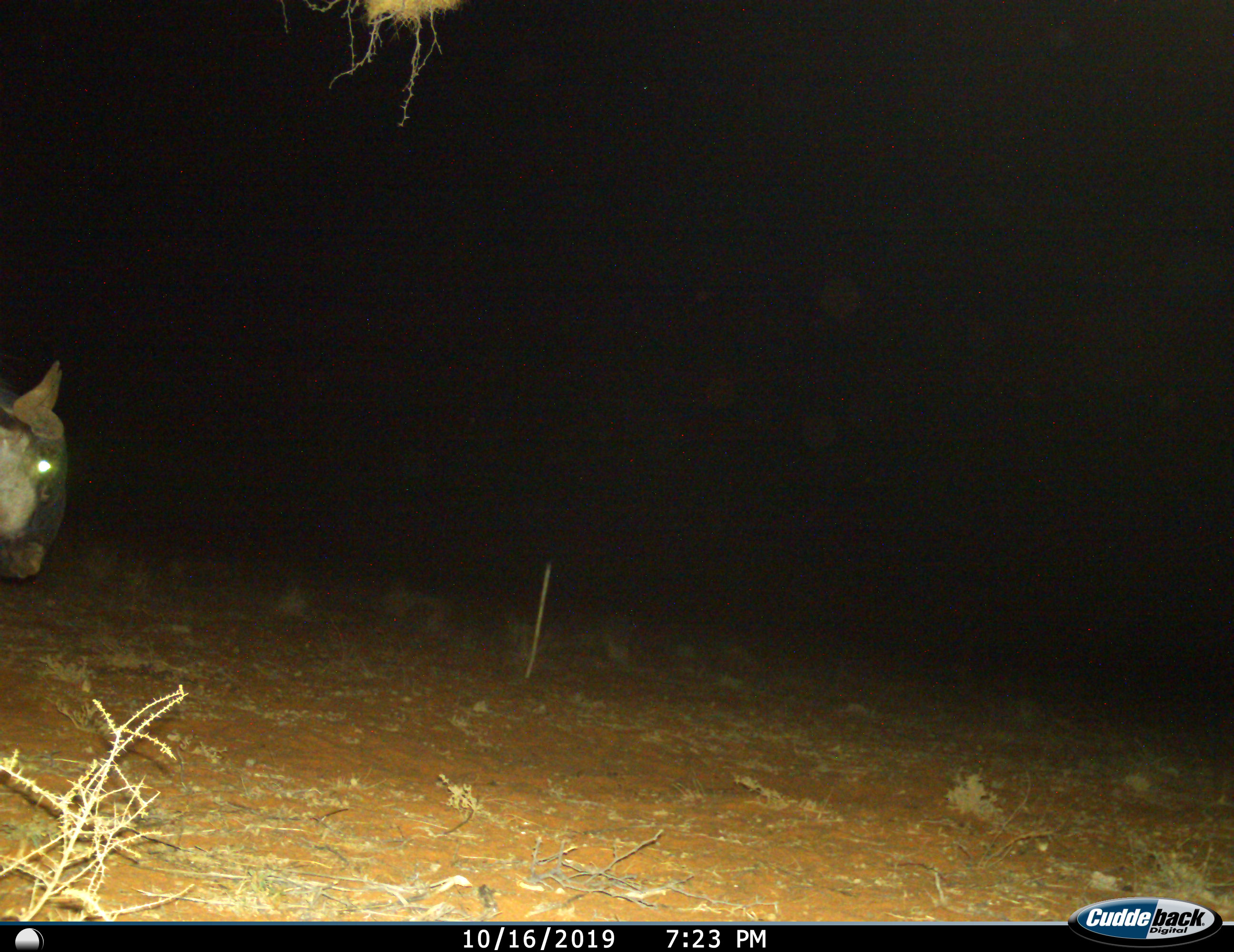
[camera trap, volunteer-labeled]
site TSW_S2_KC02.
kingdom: Animalia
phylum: Chordata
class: Mammalia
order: Artiodactyla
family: Bovidae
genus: Connochaetes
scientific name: Connochaetes taurinus taurinus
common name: blue wildebeest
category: wildebeestblue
Wildebeestblue (blue wildebeest) (Connochaetes taurinus taurinus), count 1. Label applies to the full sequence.